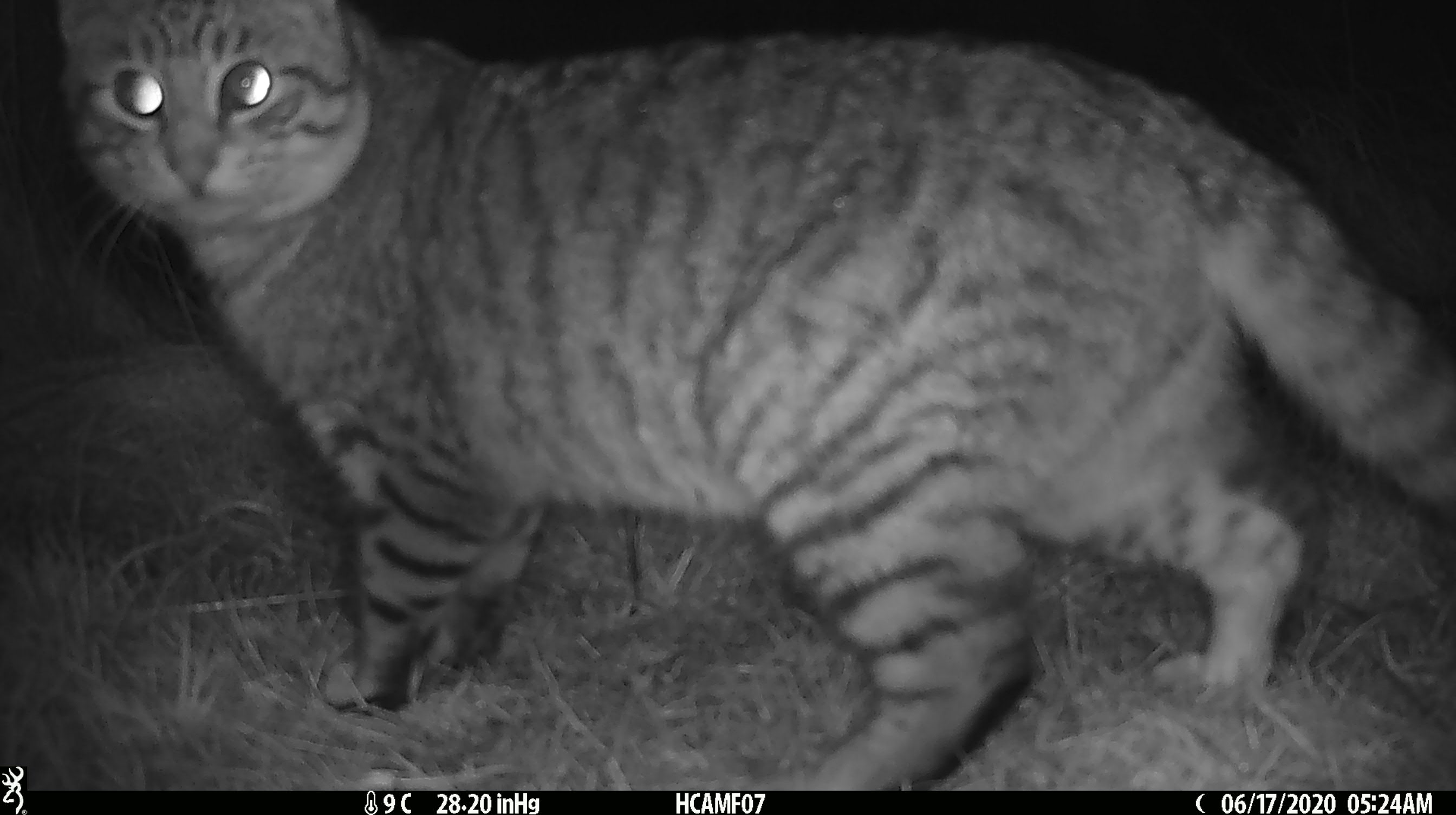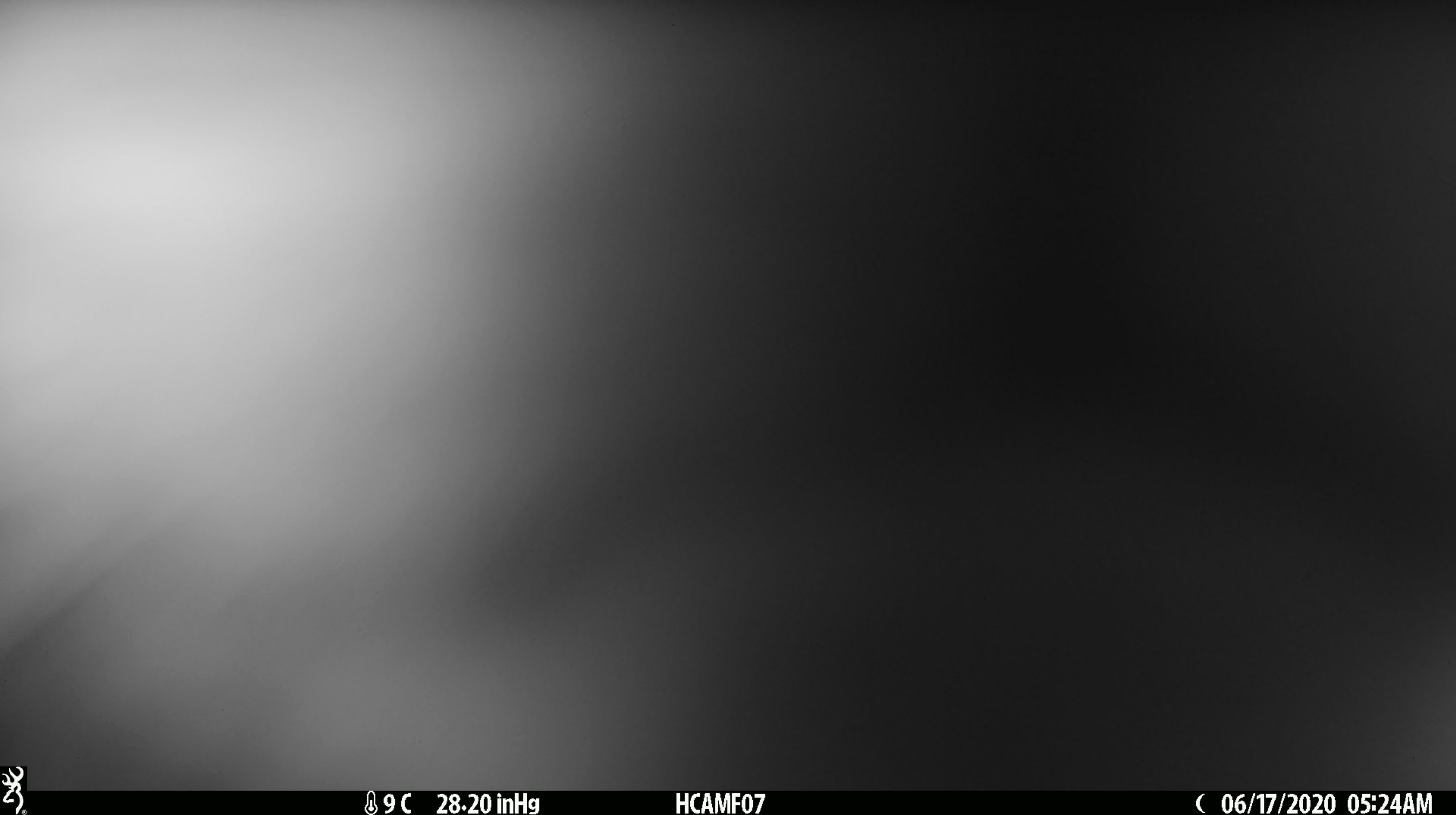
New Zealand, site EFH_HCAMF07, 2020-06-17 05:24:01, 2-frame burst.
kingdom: Animalia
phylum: Chordata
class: Mammalia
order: Carnivora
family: Felidae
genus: Felis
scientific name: Felis catus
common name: domestic cat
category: cat